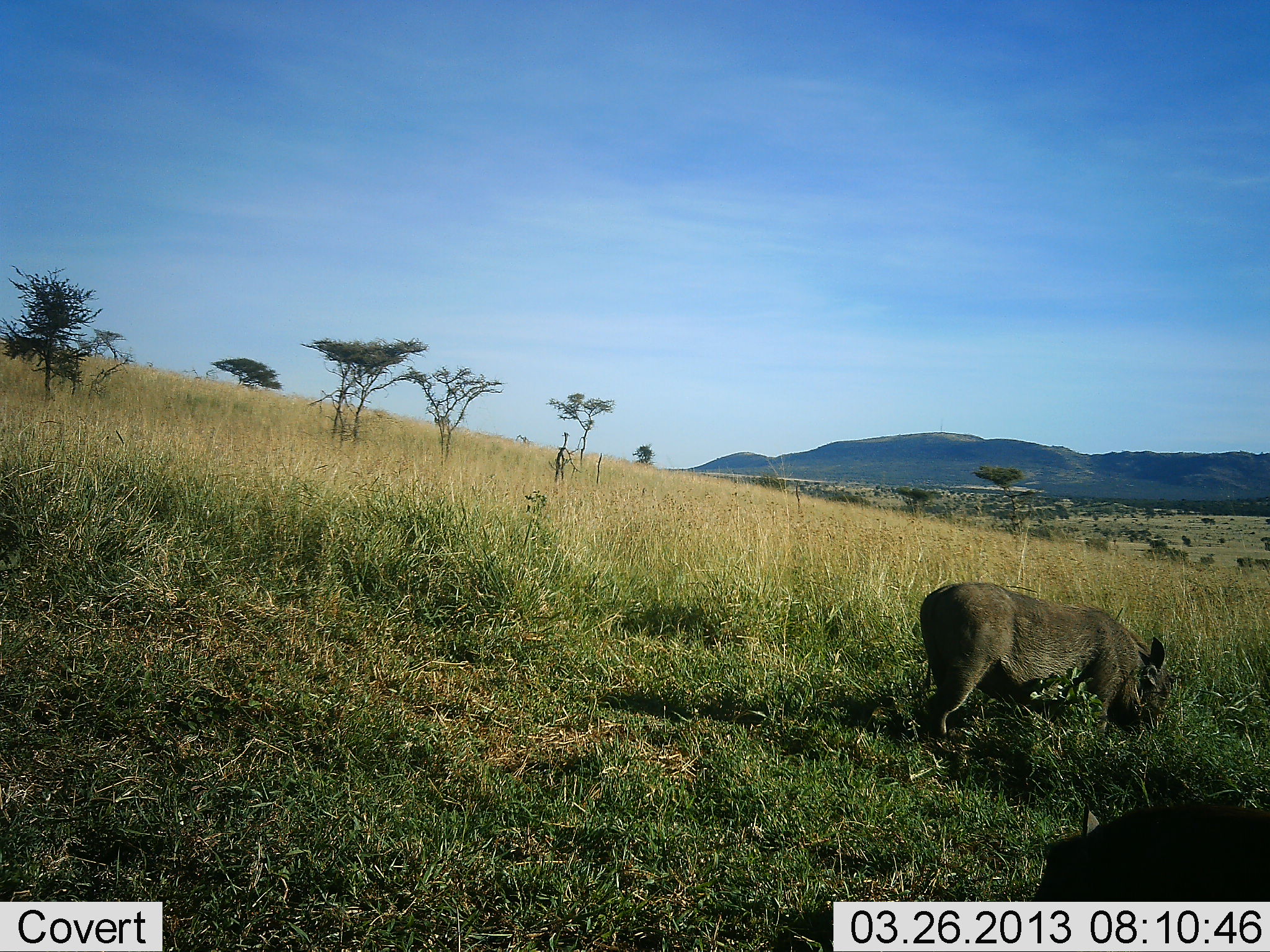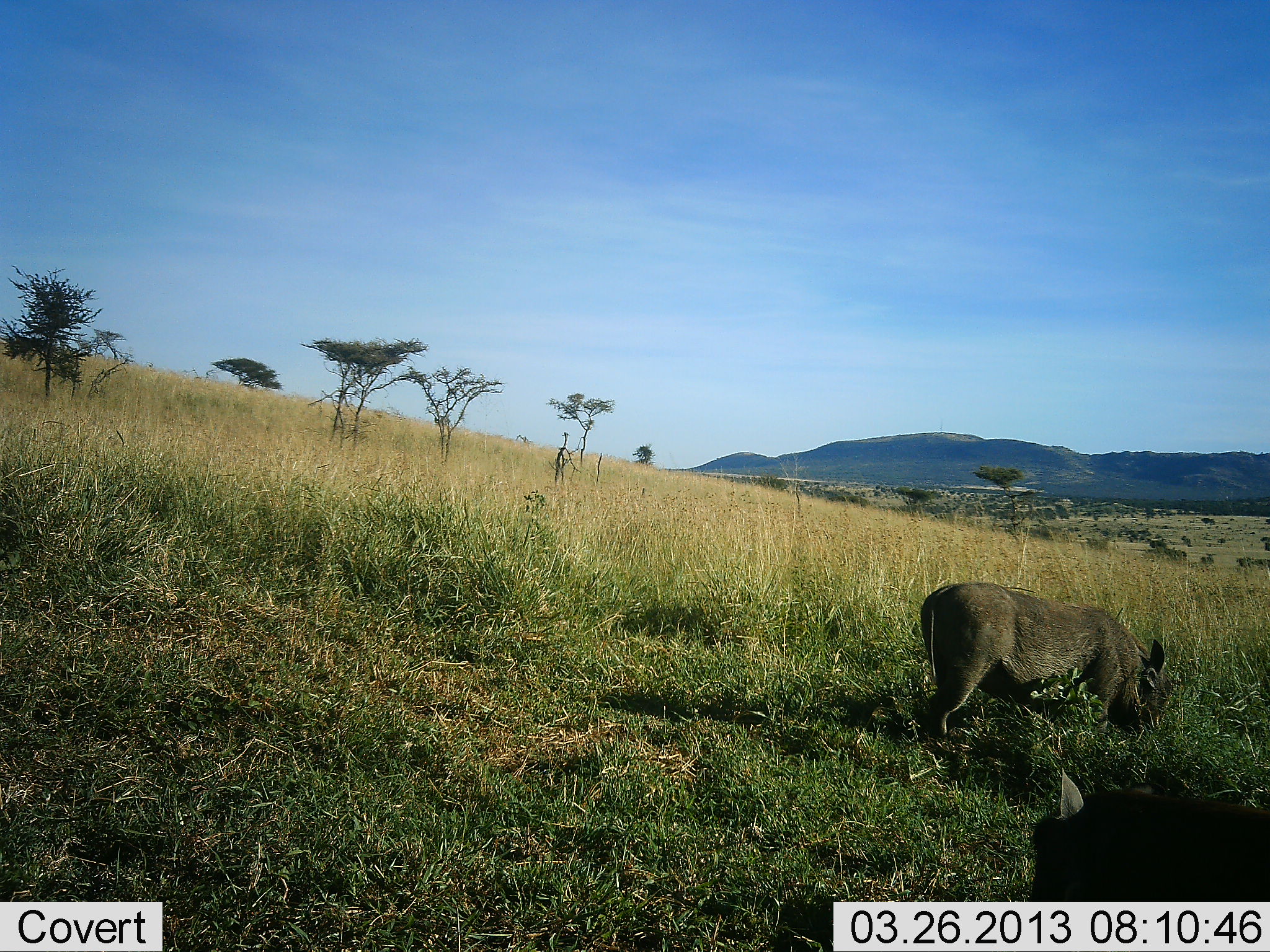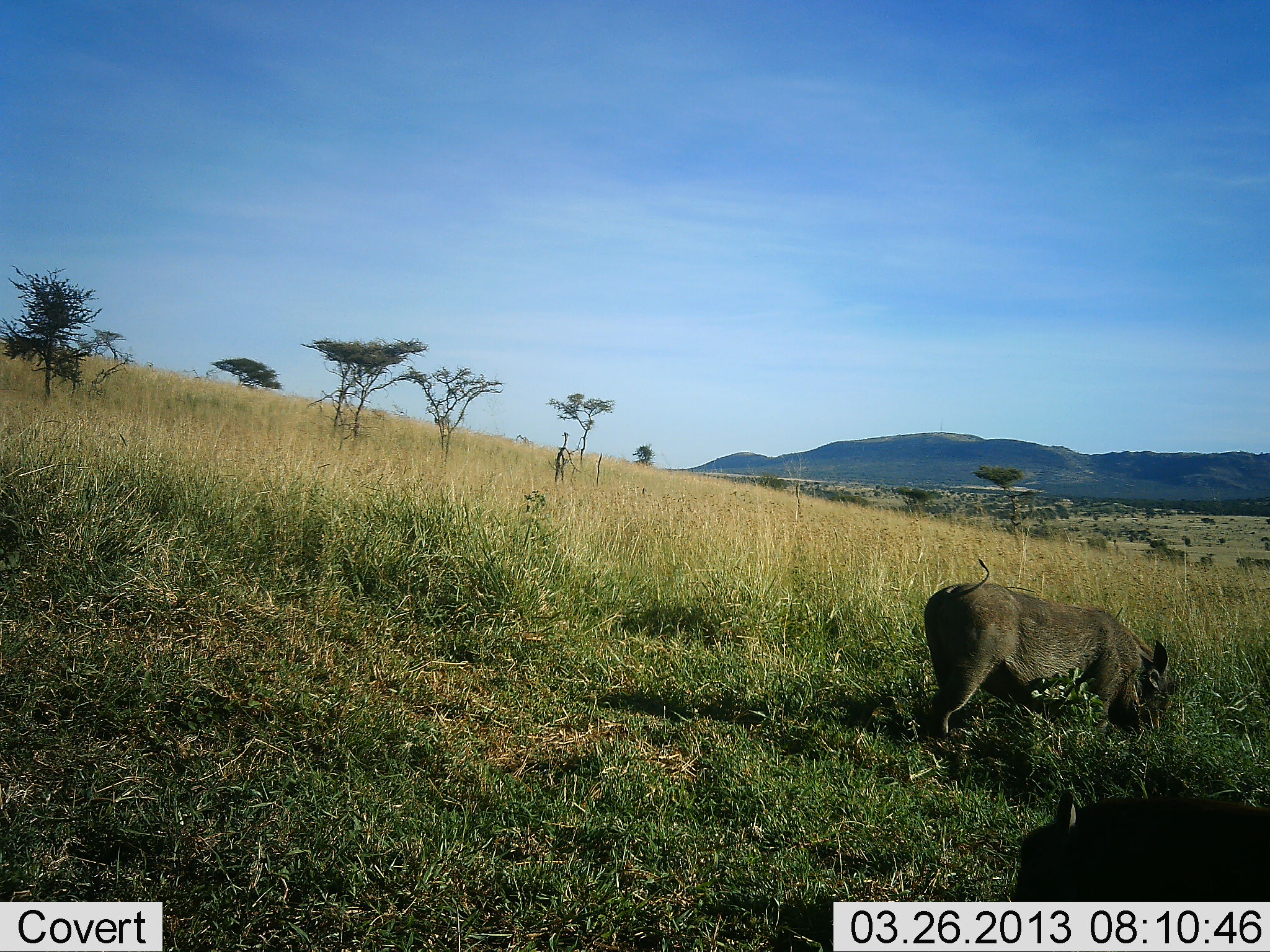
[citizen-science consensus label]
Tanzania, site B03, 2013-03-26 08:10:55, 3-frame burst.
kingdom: Animalia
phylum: Chordata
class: Mammalia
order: Artiodactyla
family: Suidae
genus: Phacochoerus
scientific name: Phacochoerus africanus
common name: warthog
Warthog (Phacochoerus africanus), count 2. Behavior (volunteer vote fractions): standing 40%, resting 0%, moving 10%, interacting 0%. Young present (vote fraction): 0%. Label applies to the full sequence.